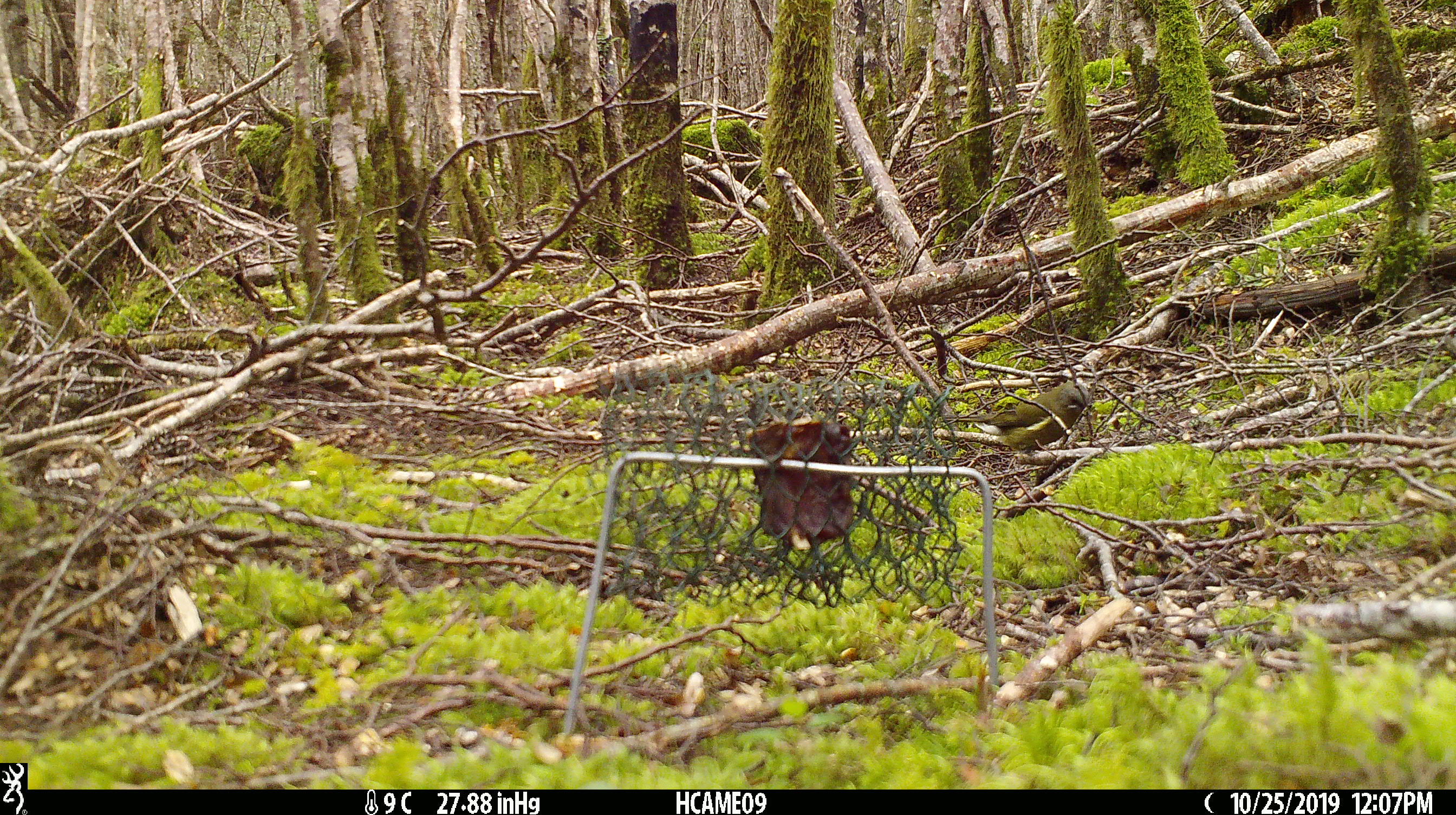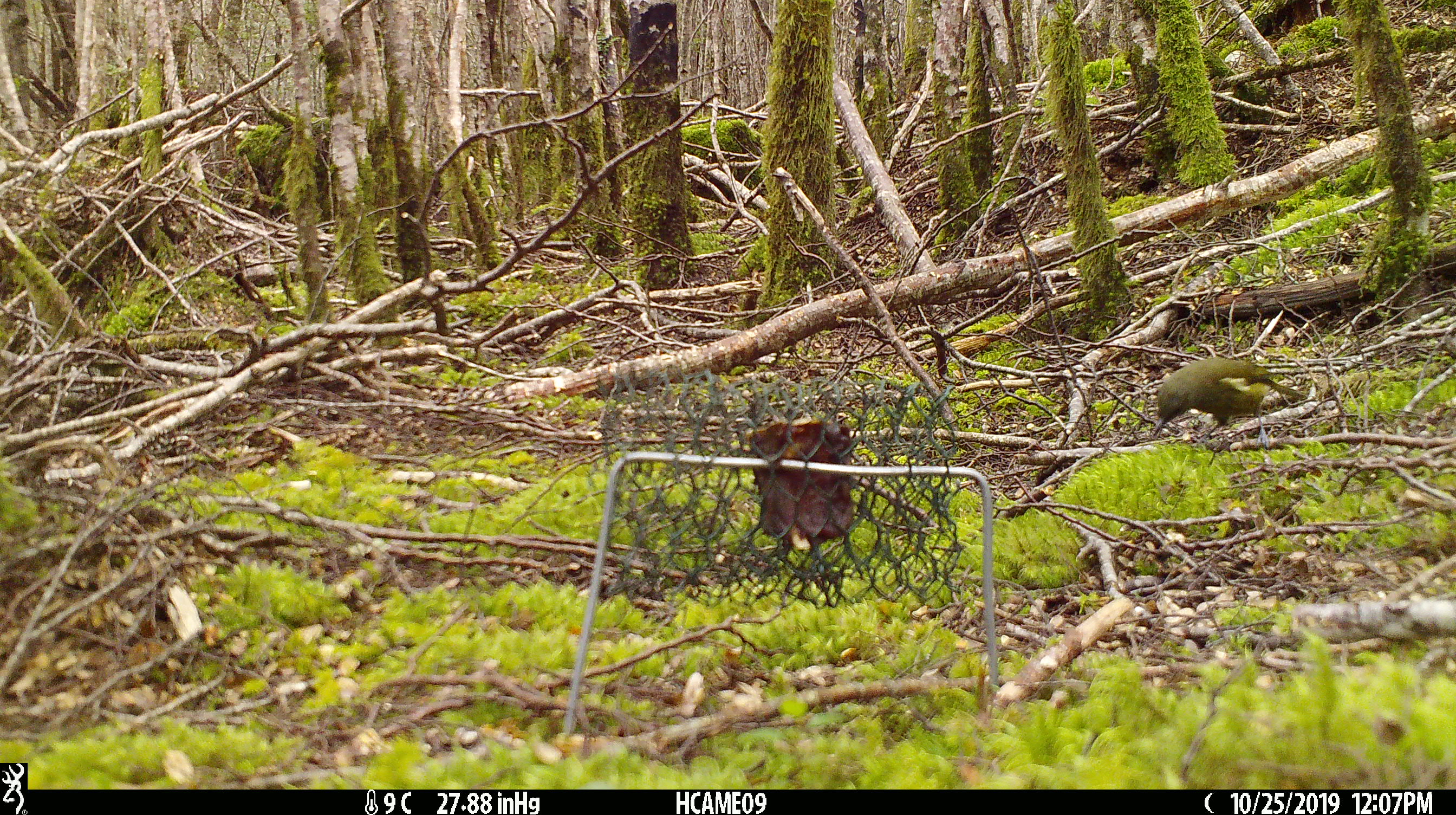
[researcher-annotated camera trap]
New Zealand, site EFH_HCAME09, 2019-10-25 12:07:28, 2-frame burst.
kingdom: Animalia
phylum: Chordata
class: Aves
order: Passeriformes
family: Meliphagidae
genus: Anthornis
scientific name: Anthornis melanura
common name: new zealand bellbird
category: bellbird